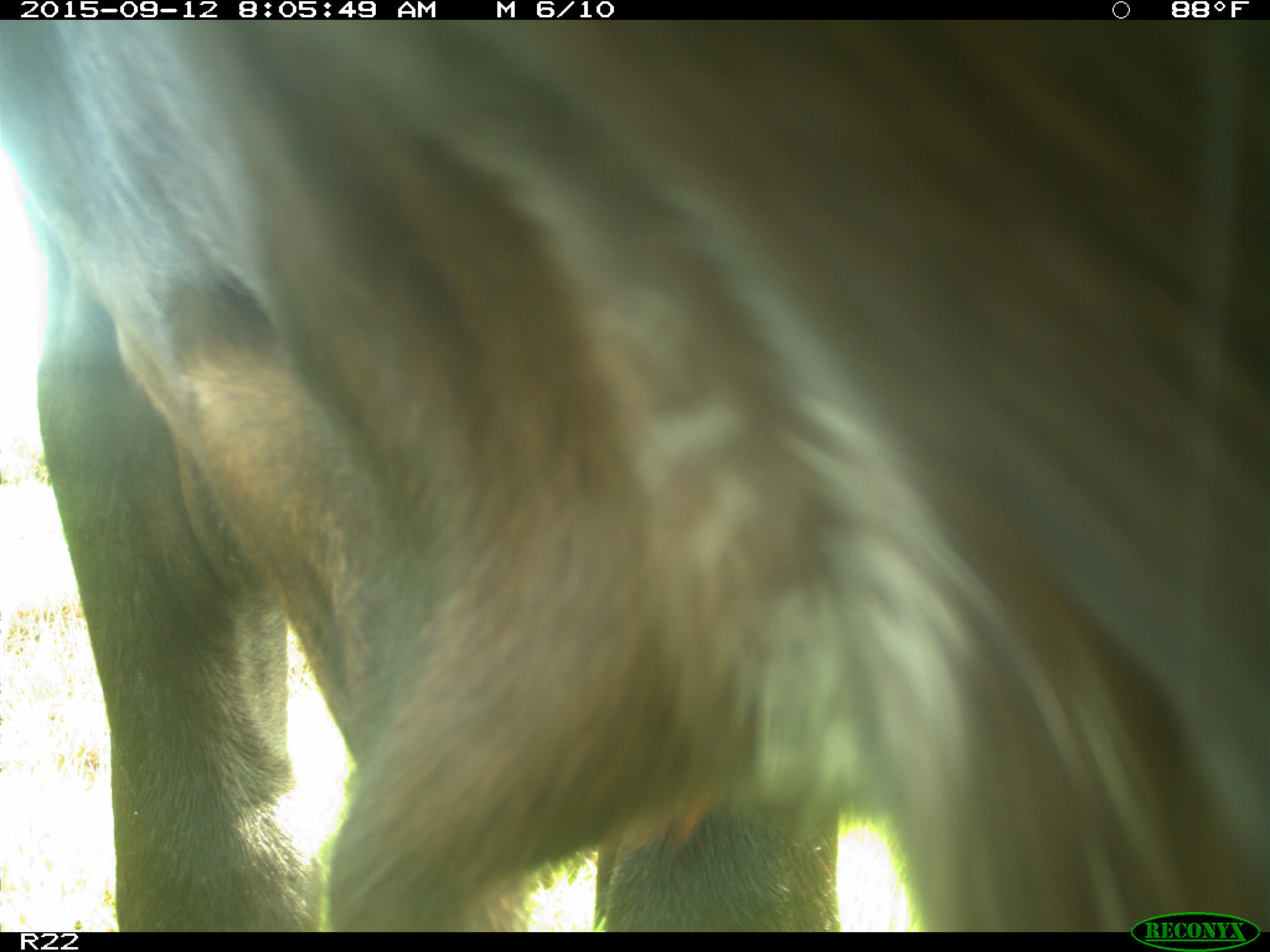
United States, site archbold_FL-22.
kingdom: Animalia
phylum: Chordata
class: Mammalia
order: Artiodactyla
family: Bovidae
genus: Bos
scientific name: Bos taurus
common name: domestic cow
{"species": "Bos taurus (domestic cow)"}